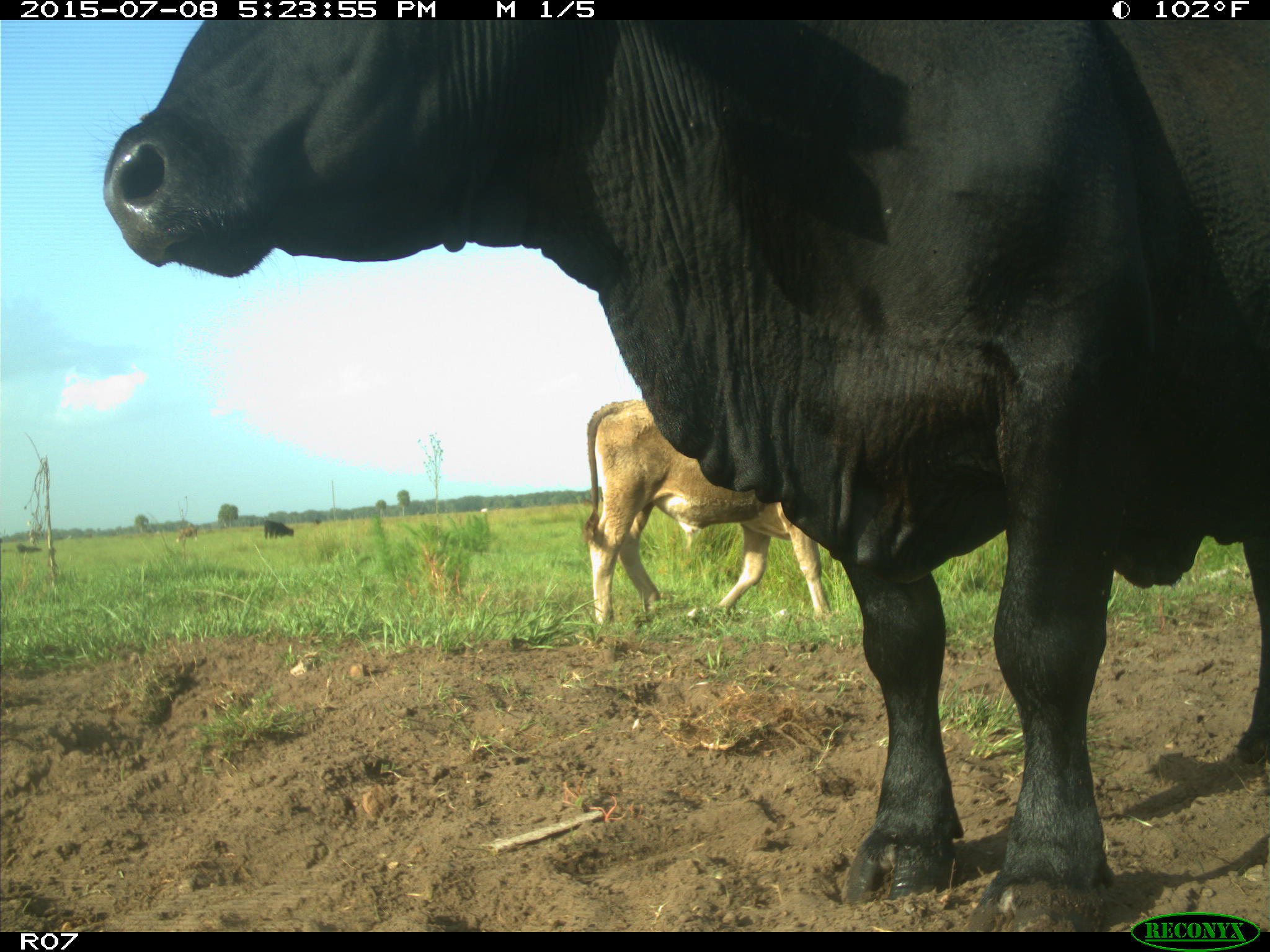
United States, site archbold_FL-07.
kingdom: Animalia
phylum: Chordata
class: Mammalia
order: Artiodactyla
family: Bovidae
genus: Bos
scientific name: Bos taurus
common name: domestic cow